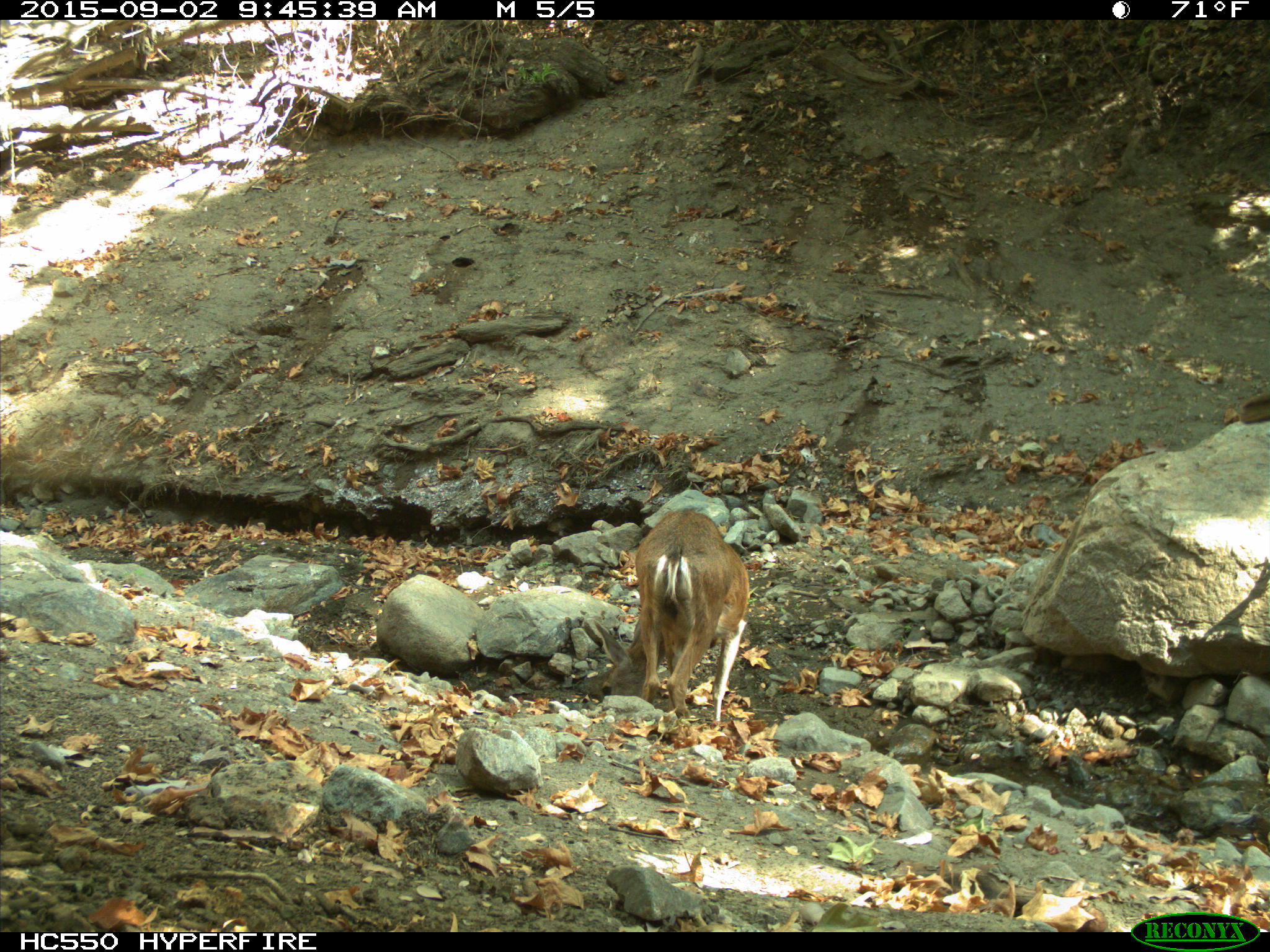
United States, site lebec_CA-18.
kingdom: Animalia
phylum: Chordata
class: Mammalia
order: Artiodactyla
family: Cervidae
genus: Odocoileus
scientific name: Odocoileus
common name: deer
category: unidentified deer